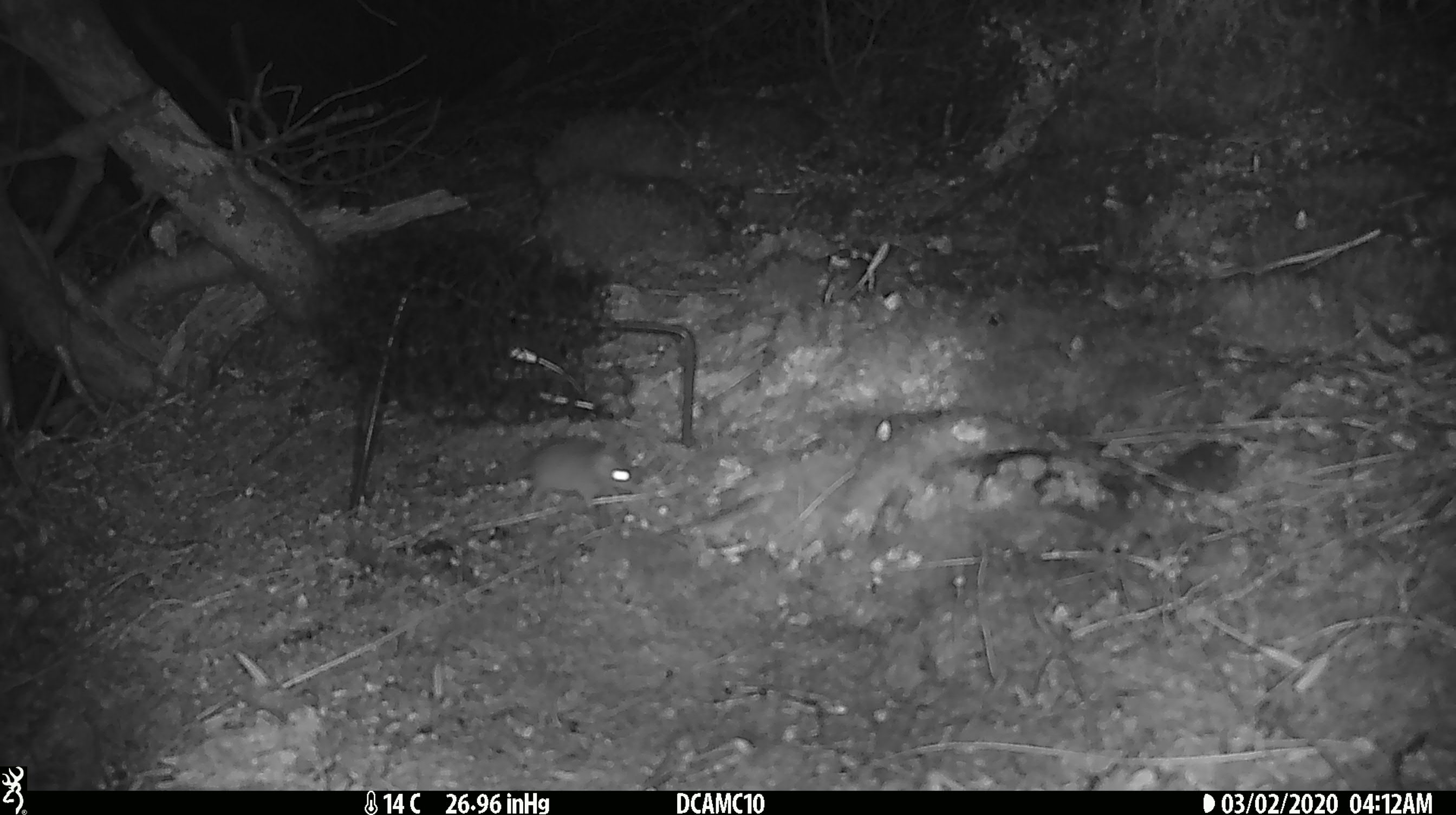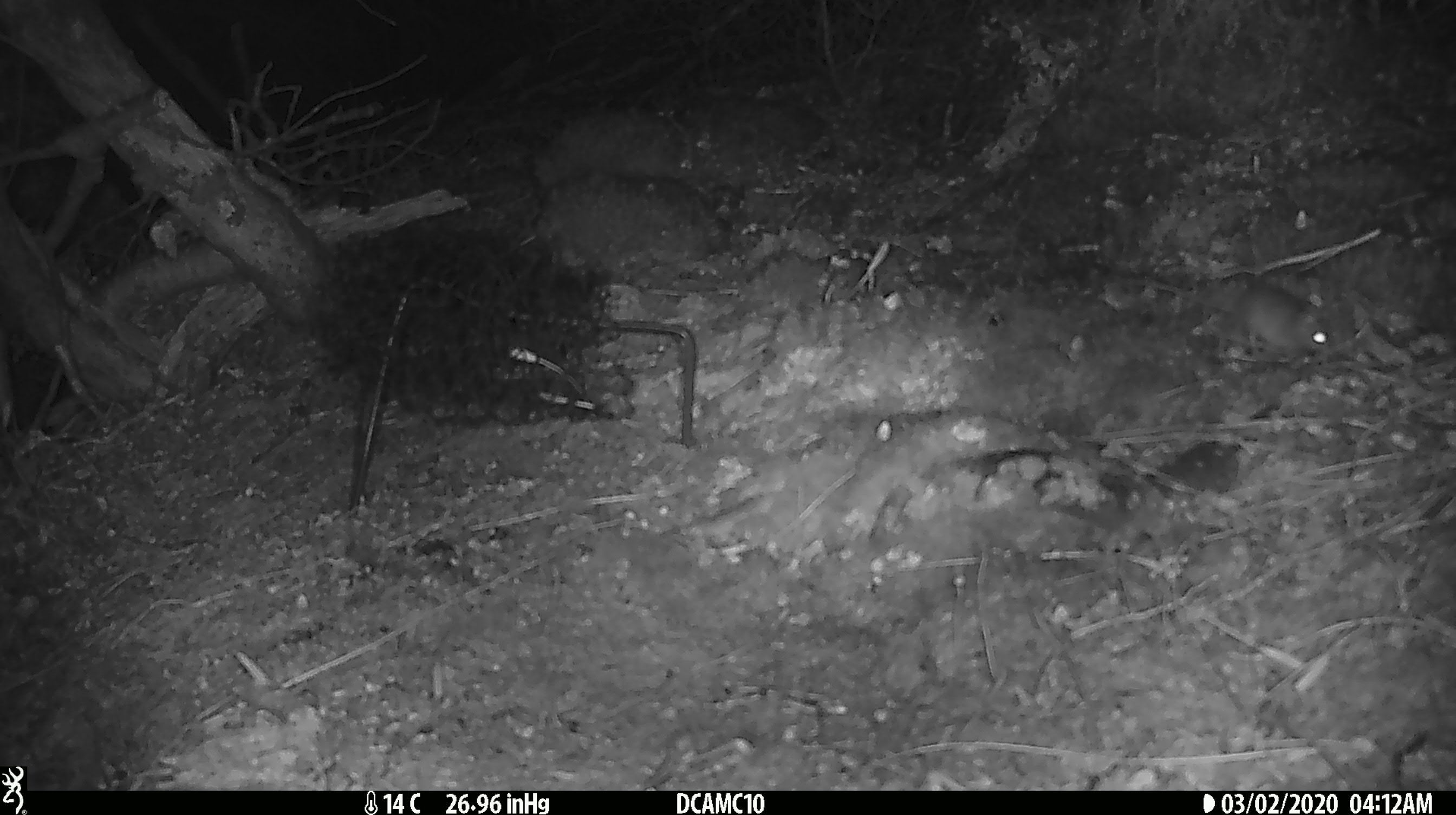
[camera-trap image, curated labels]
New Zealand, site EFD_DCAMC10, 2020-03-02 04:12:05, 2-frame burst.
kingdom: Animalia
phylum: Chordata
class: Mammalia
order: Rodentia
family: Muridae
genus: Mus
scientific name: Mus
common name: mouse